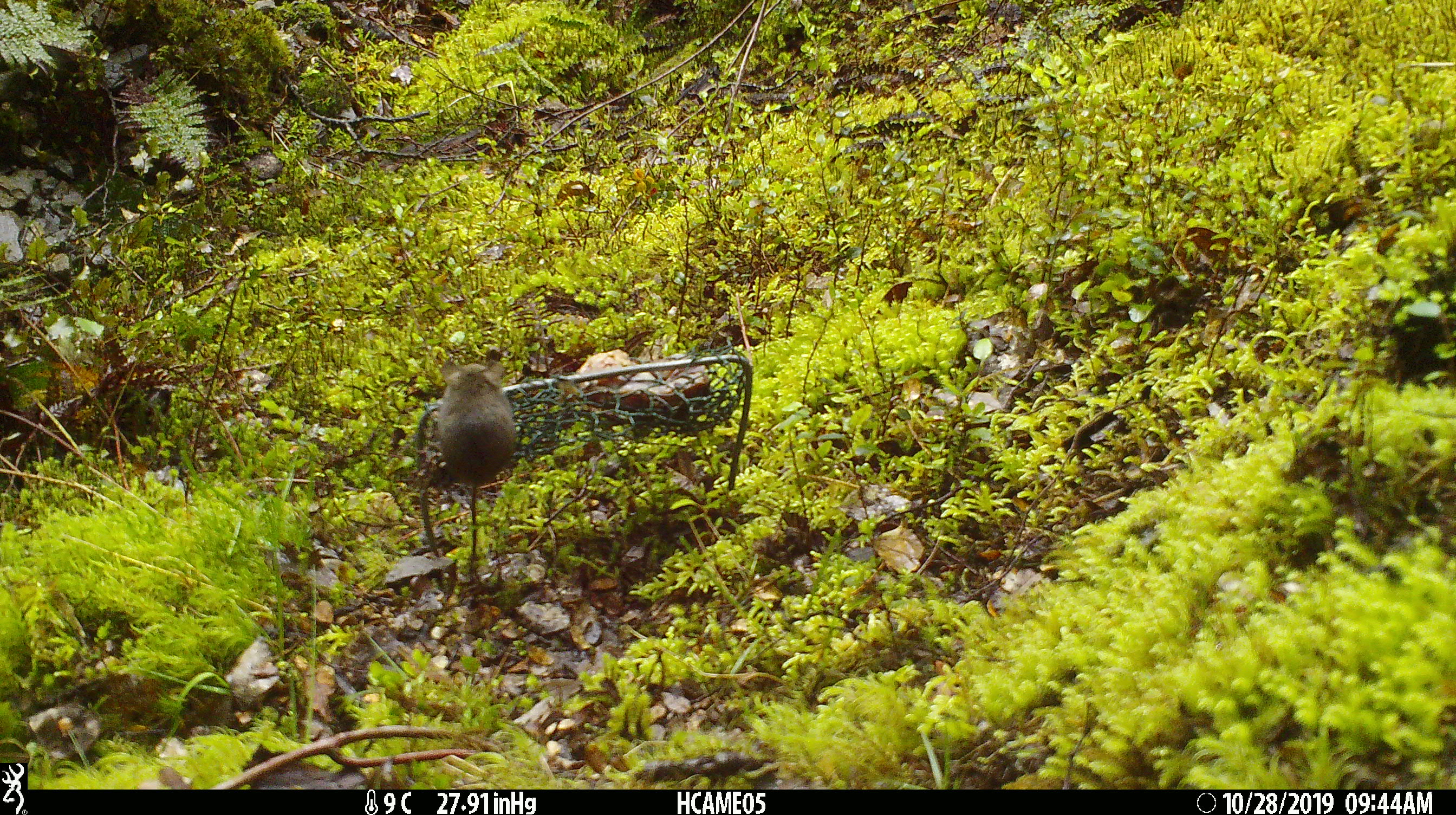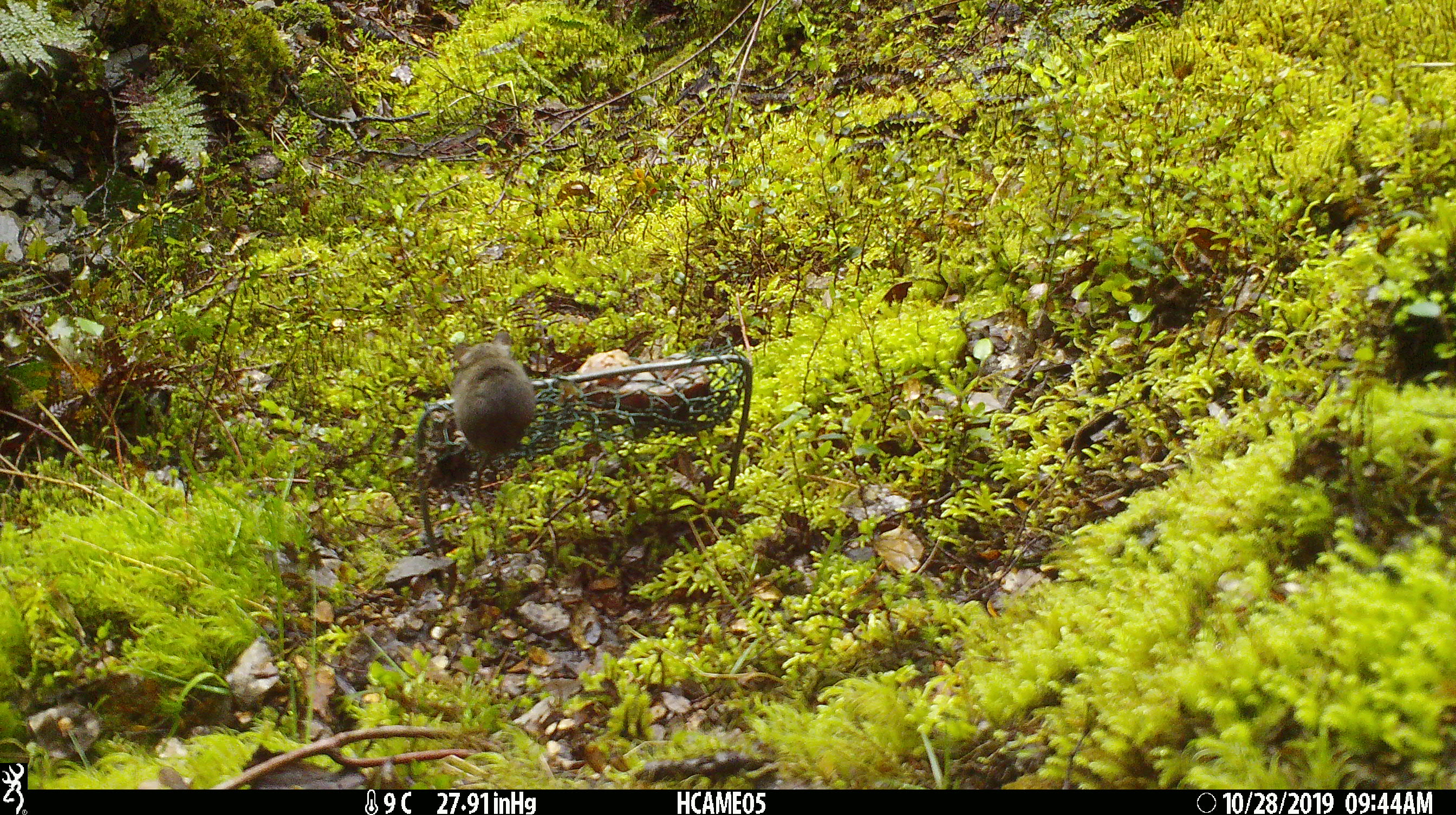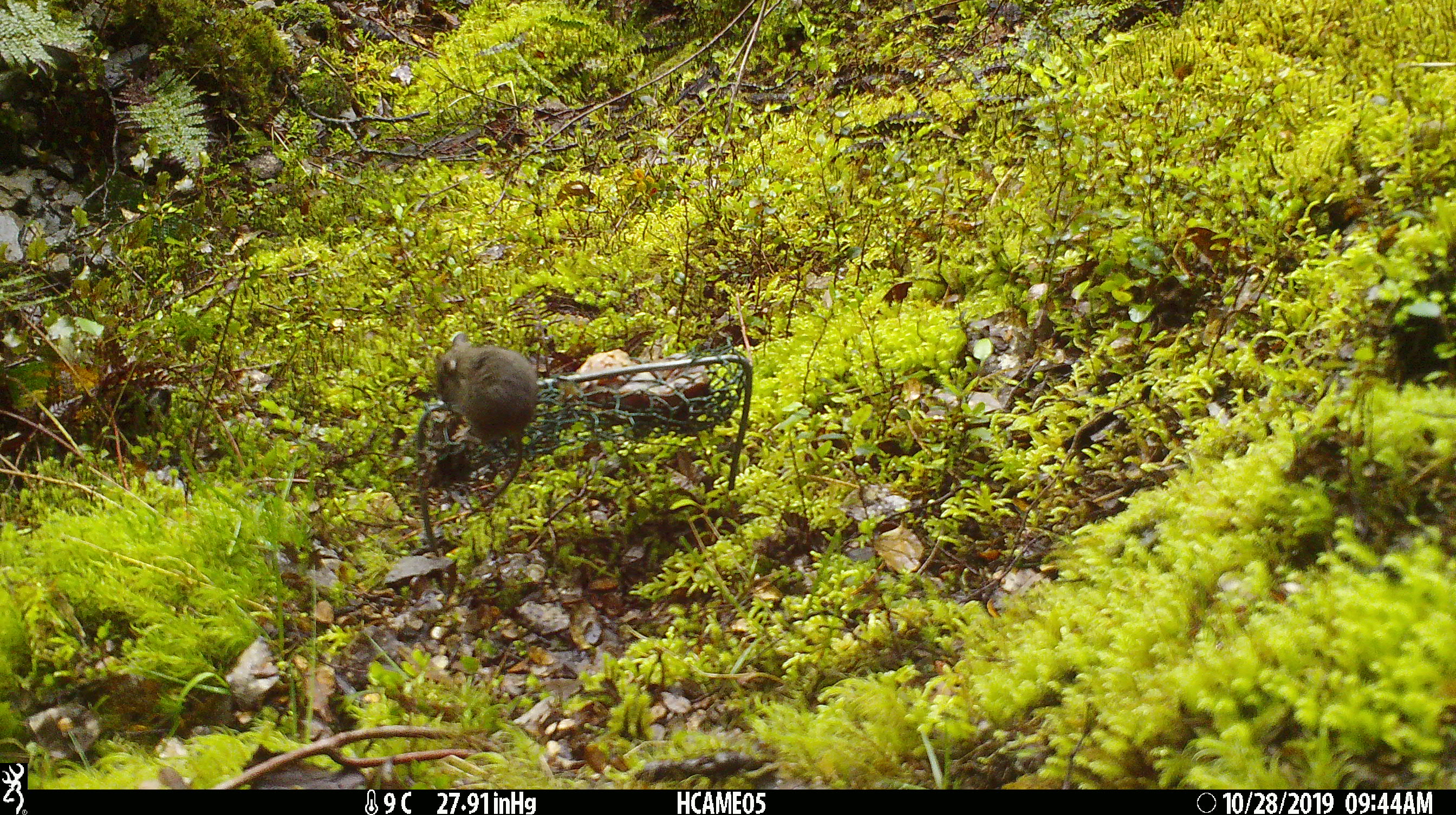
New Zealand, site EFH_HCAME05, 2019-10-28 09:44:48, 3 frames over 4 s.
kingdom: Animalia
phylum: Chordata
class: Mammalia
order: Rodentia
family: Muridae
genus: Mus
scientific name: Mus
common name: mouse